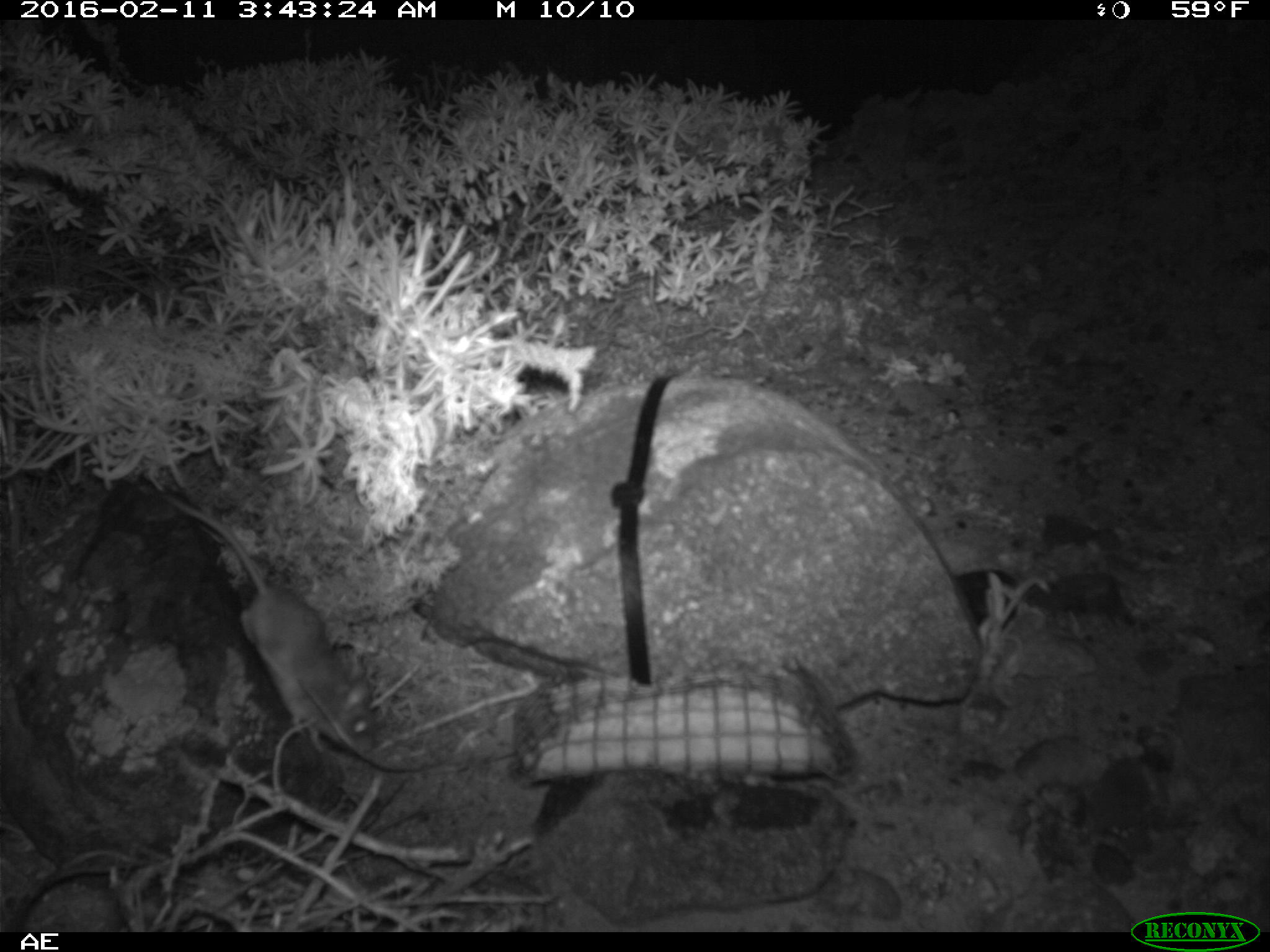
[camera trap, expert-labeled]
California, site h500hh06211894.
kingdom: Animalia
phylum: Chordata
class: Mammalia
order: Rodentia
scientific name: Rodentia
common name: rodent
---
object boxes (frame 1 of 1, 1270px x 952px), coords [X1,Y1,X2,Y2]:
rodent: [157,495,377,754]